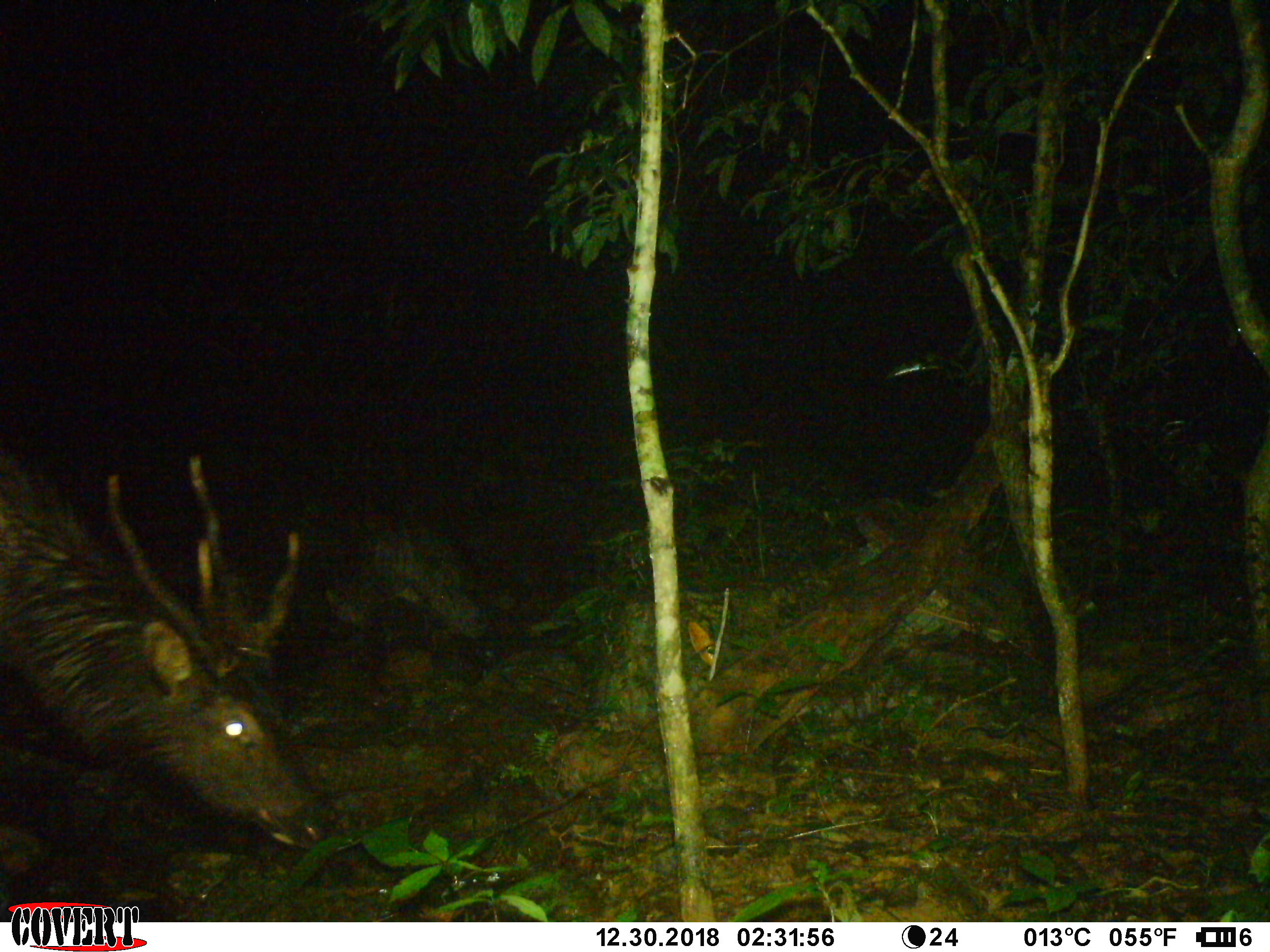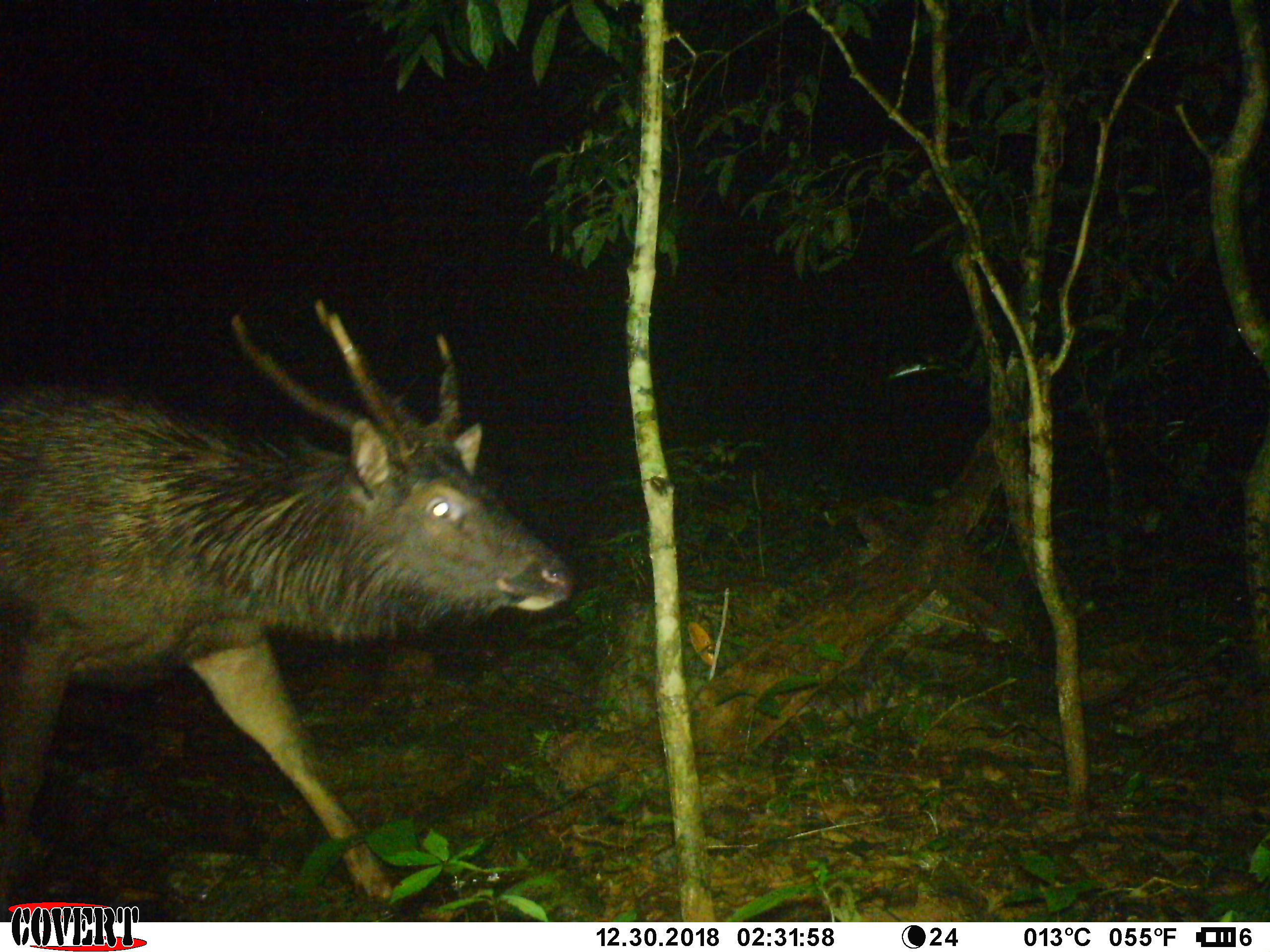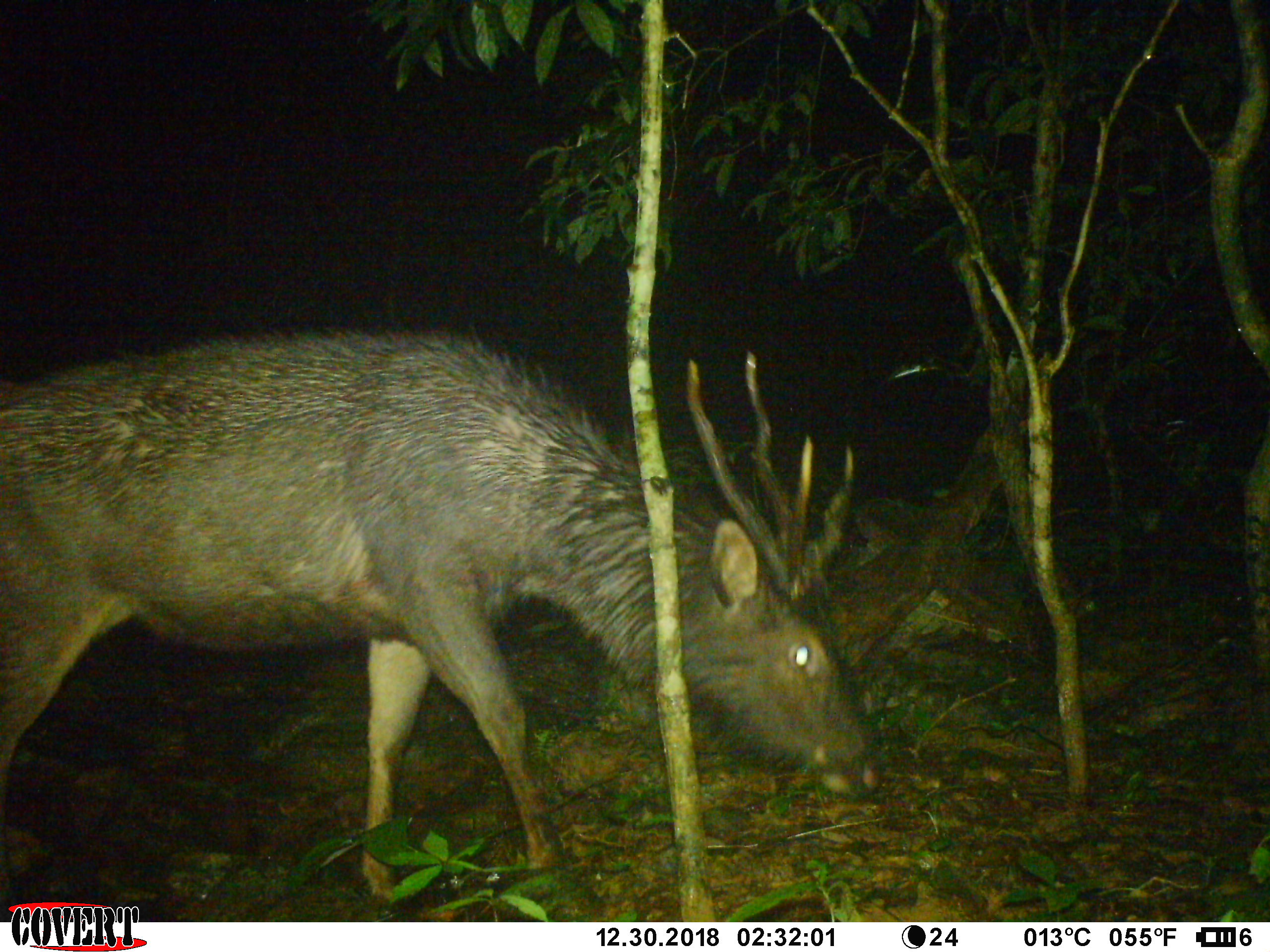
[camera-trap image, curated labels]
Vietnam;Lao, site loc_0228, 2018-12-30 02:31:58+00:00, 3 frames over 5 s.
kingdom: Animalia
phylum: Chordata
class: Mammalia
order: Artiodactyla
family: Cervidae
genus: Rusa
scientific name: Rusa unicolor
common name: sambar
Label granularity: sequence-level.